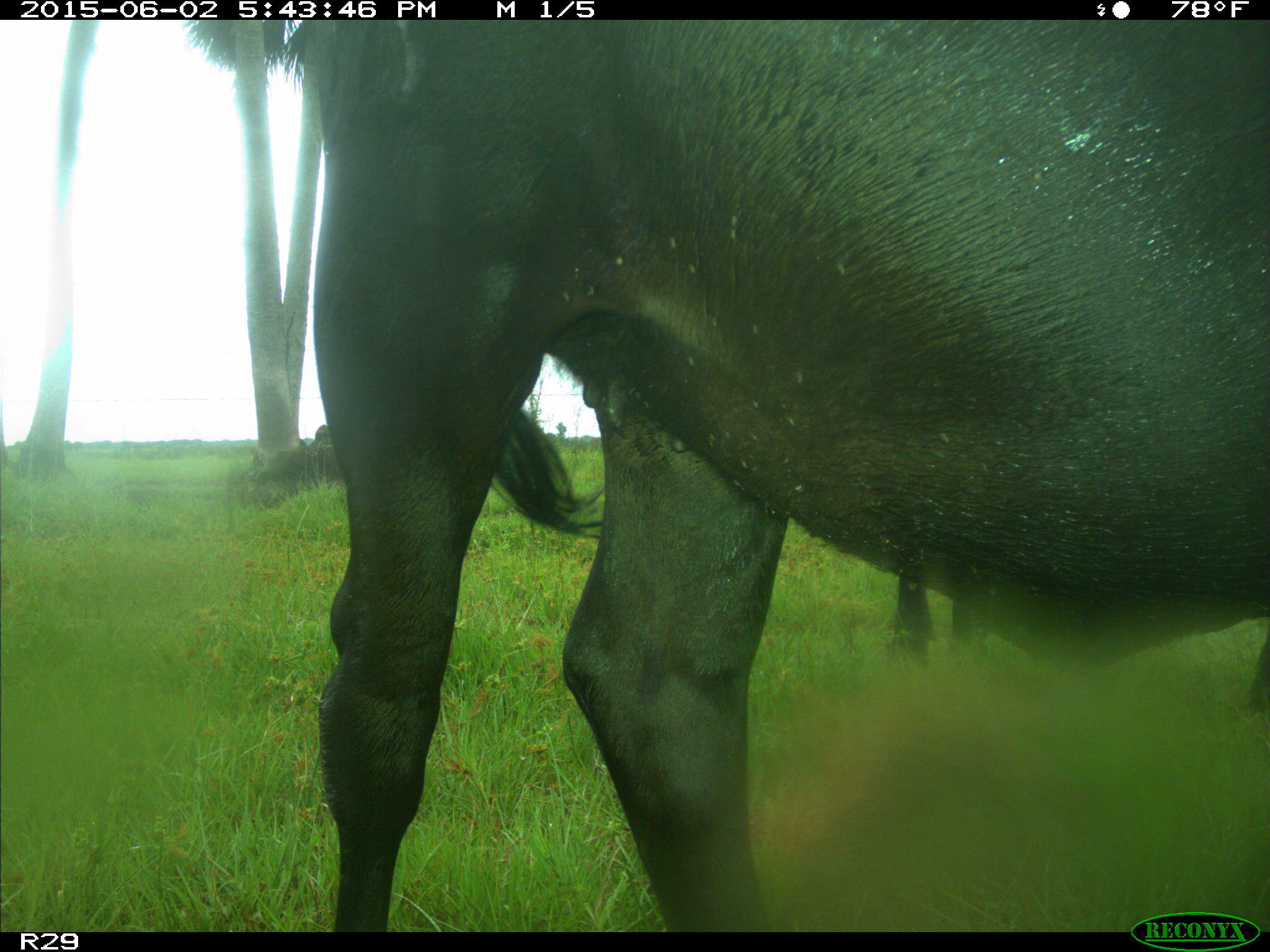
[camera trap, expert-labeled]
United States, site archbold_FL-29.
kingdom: Animalia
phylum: Chordata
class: Mammalia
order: Artiodactyla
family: Bovidae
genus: Bos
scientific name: Bos taurus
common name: domestic cow